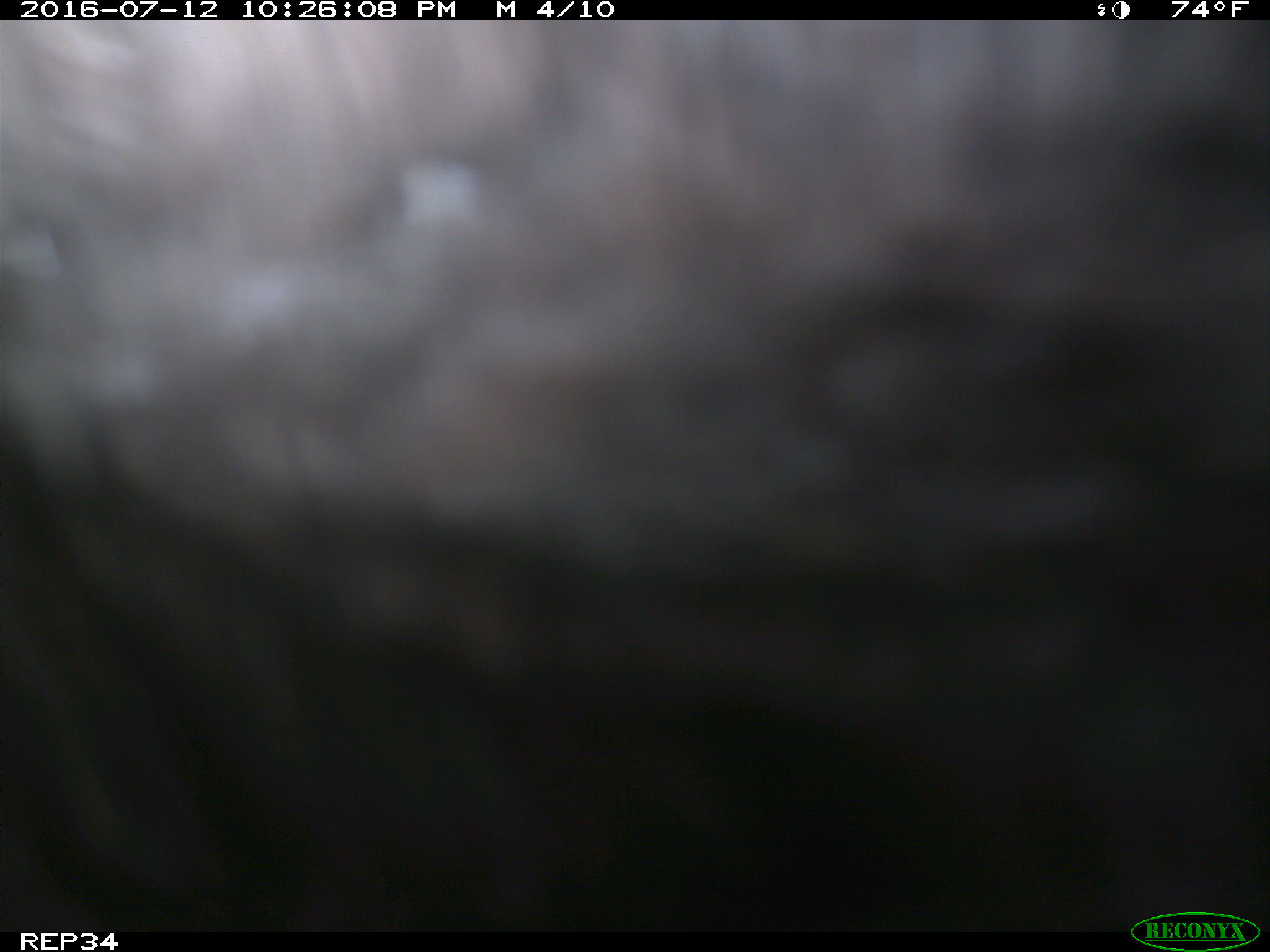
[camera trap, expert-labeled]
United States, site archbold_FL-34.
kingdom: Animalia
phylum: Chordata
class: Mammalia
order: Artiodactyla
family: Suidae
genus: Sus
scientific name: Sus scrofa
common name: wild boar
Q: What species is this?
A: Sus scrofa (wild boar).